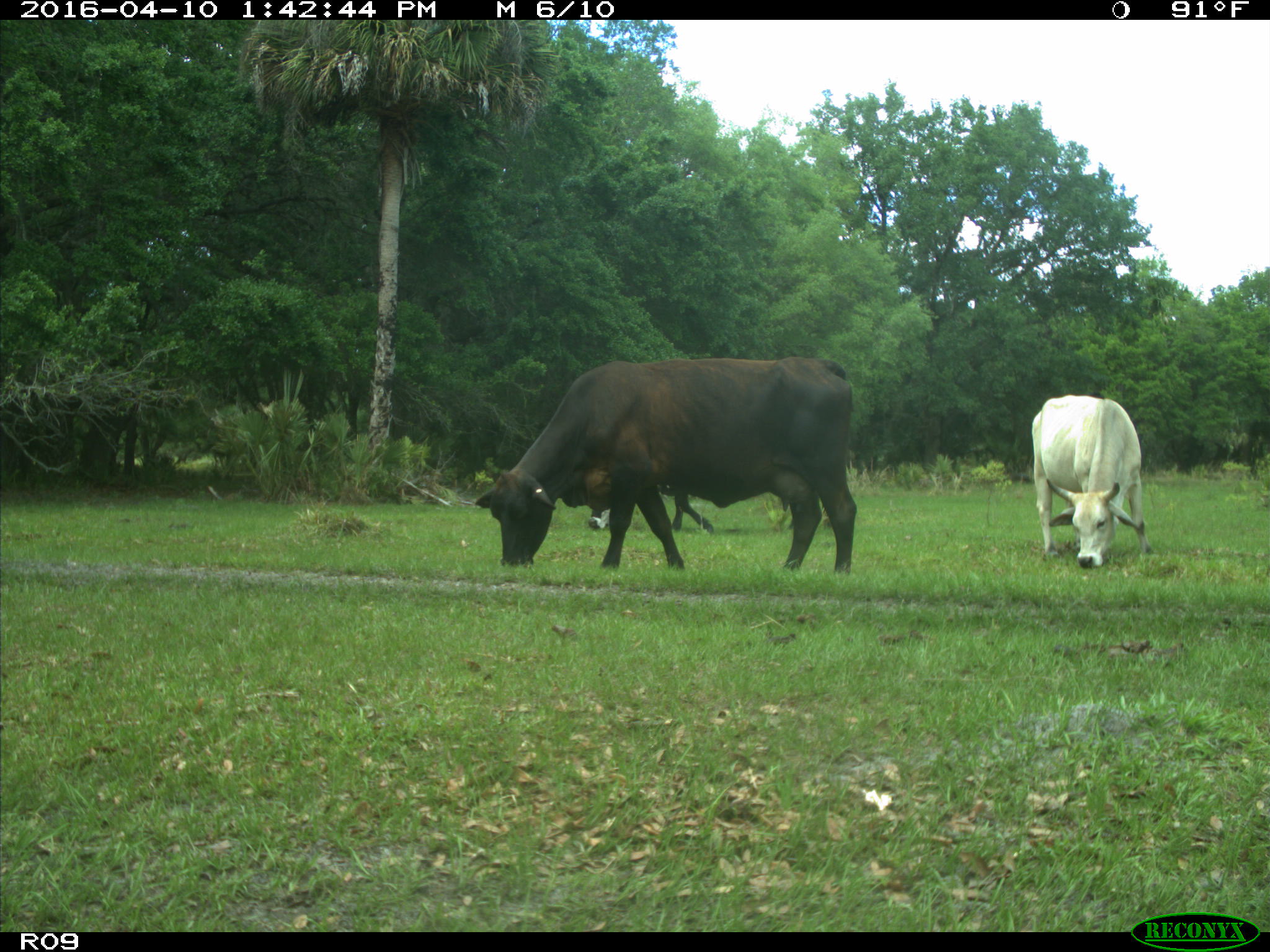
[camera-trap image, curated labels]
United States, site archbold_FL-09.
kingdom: Animalia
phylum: Chordata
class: Mammalia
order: Artiodactyla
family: Bovidae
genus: Bos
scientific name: Bos taurus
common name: domestic cow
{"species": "Bos taurus (domestic cow)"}